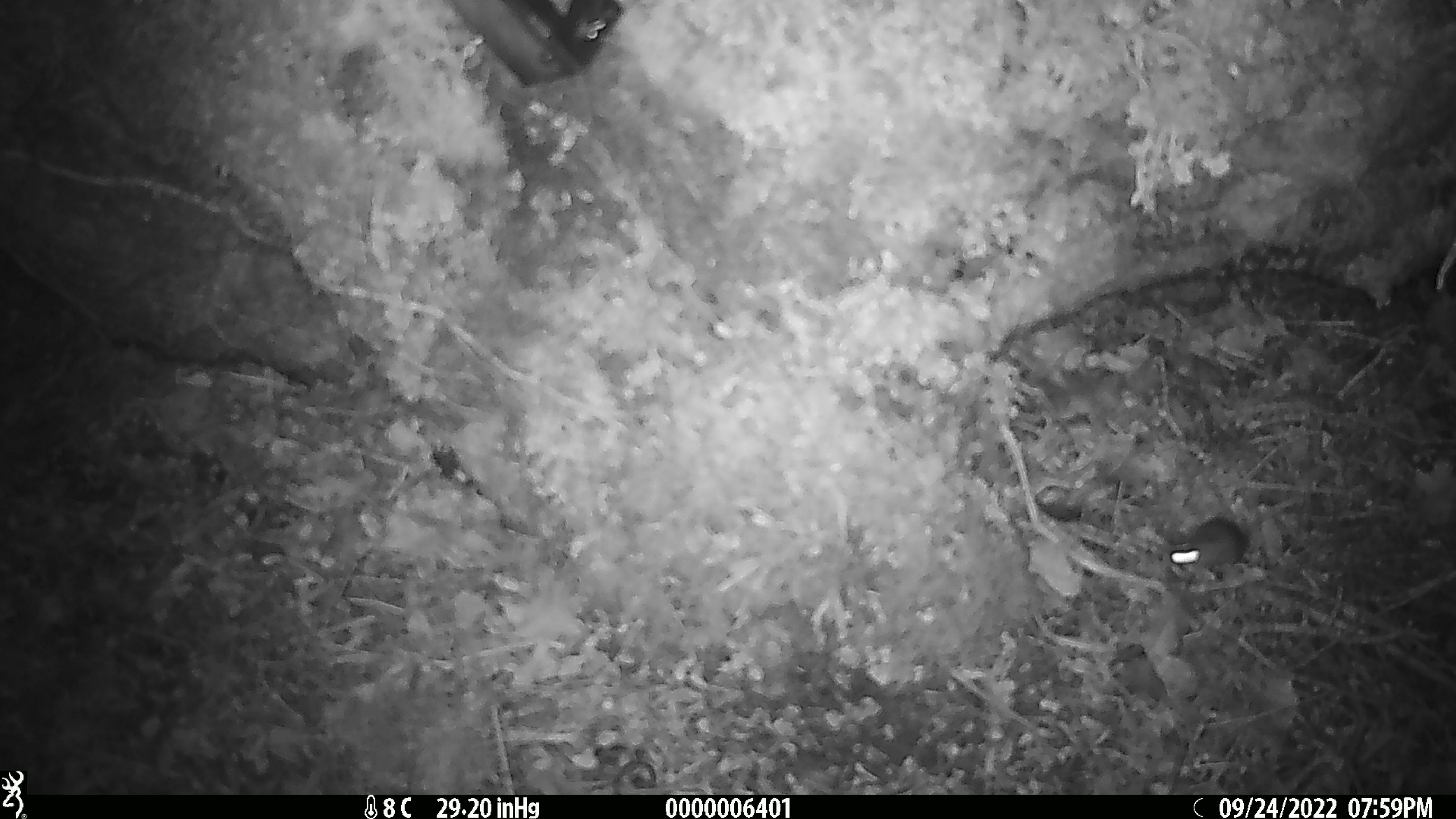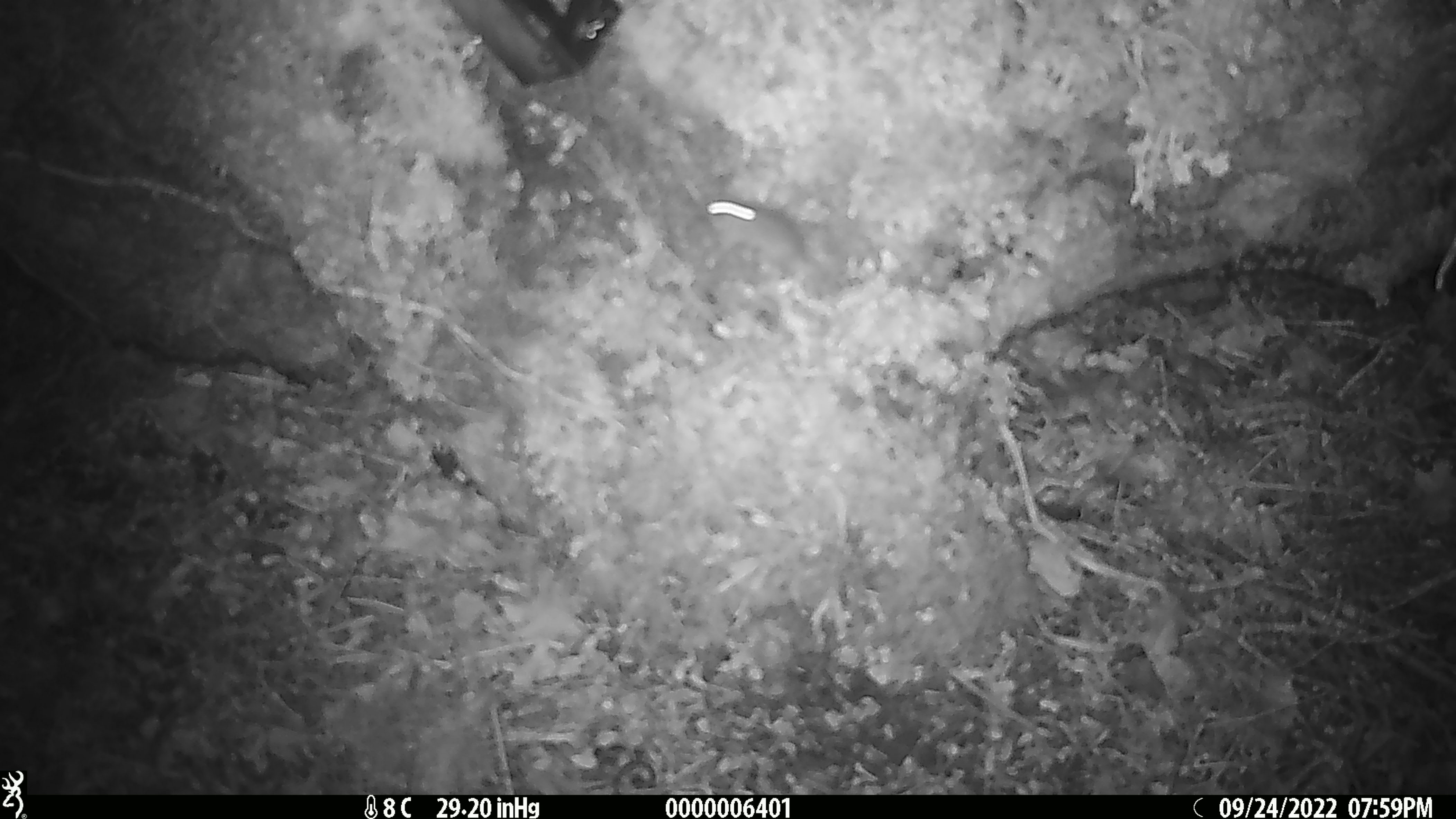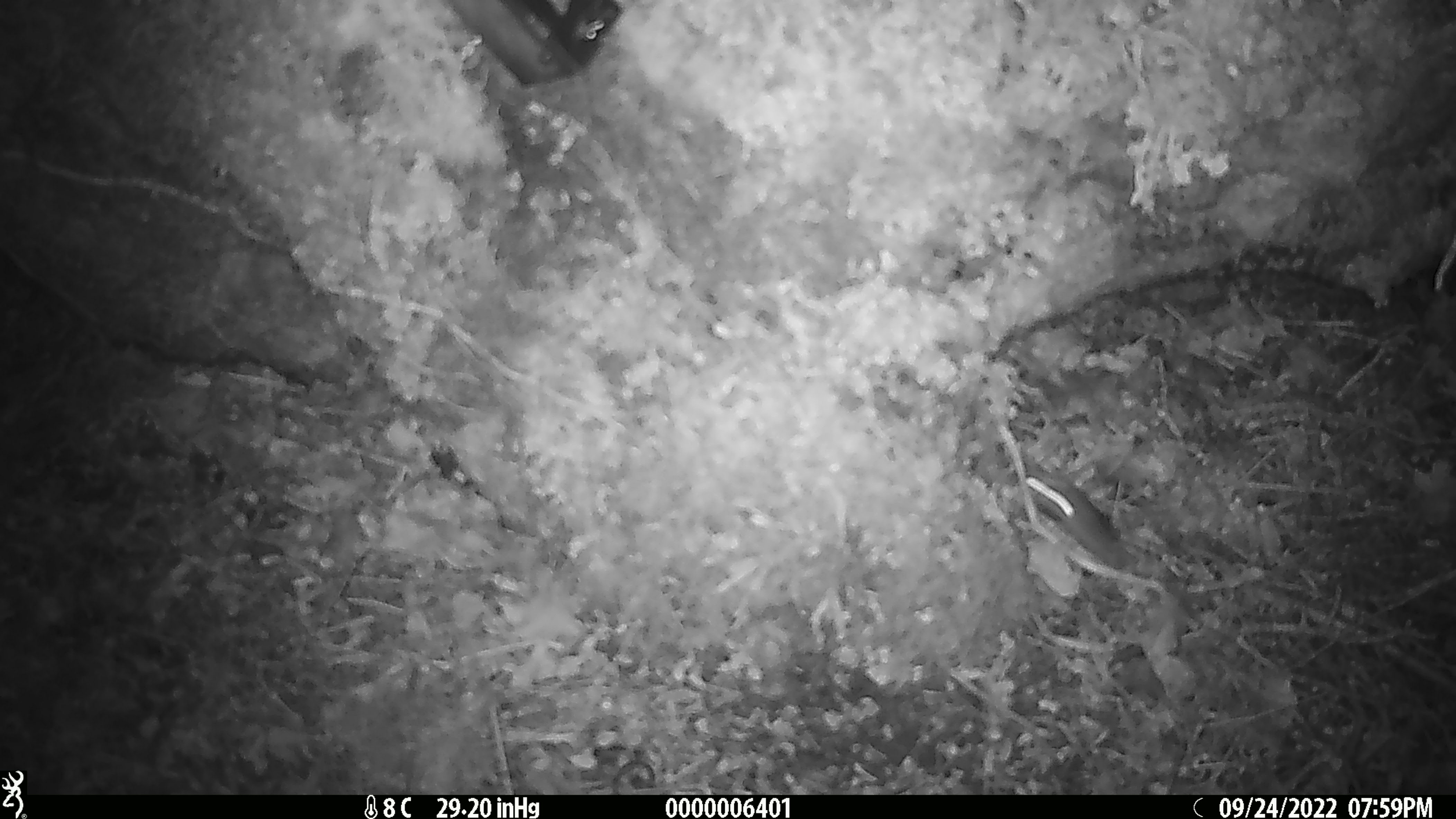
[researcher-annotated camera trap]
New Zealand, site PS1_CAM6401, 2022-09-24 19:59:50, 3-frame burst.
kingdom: Animalia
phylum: Chordata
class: Mammalia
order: Rodentia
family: Muridae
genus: Mus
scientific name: Mus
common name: mouse